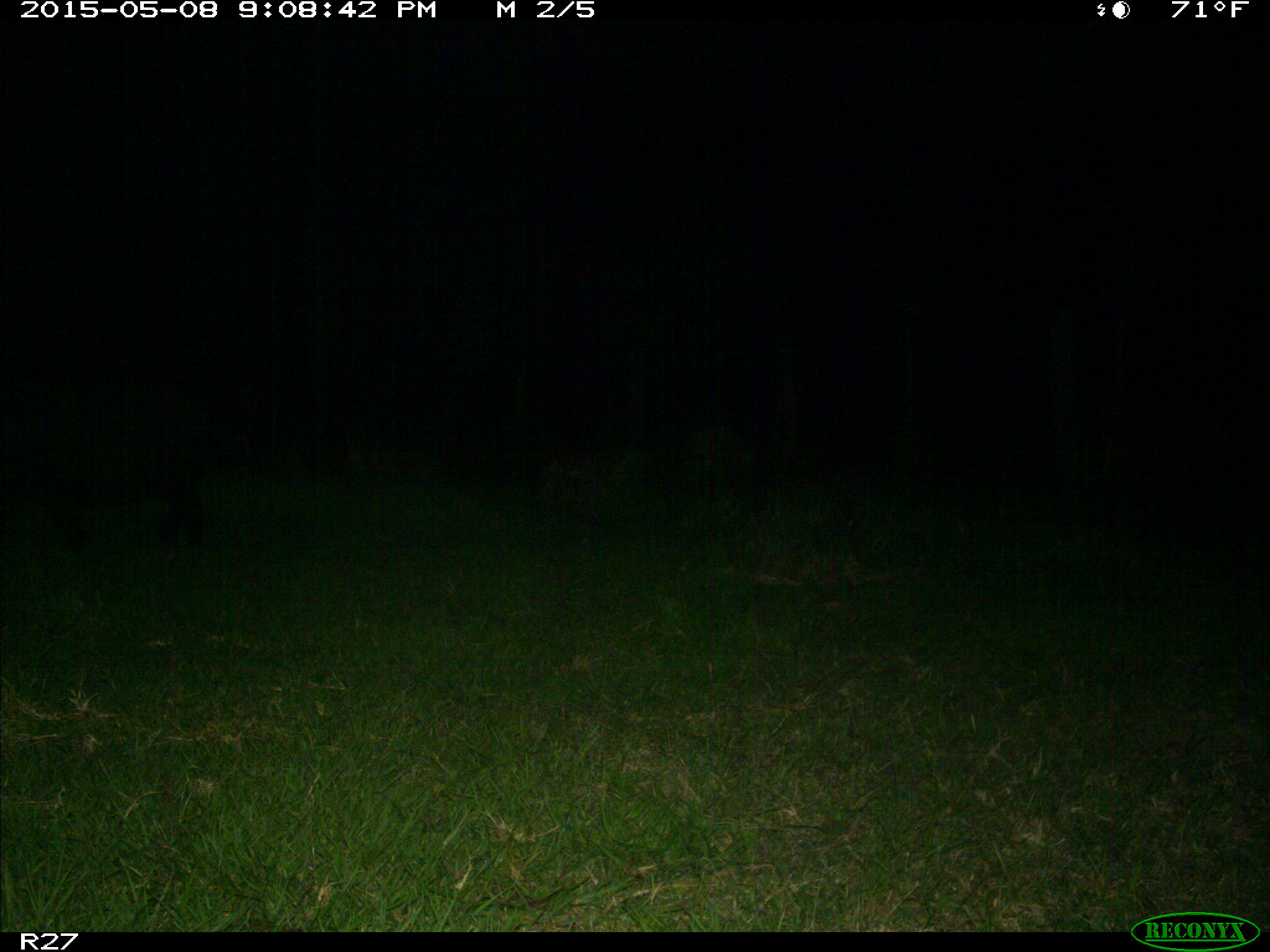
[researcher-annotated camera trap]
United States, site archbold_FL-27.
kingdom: Animalia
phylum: Chordata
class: Mammalia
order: Artiodactyla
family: Suidae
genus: Sus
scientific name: Sus scrofa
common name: wild boar